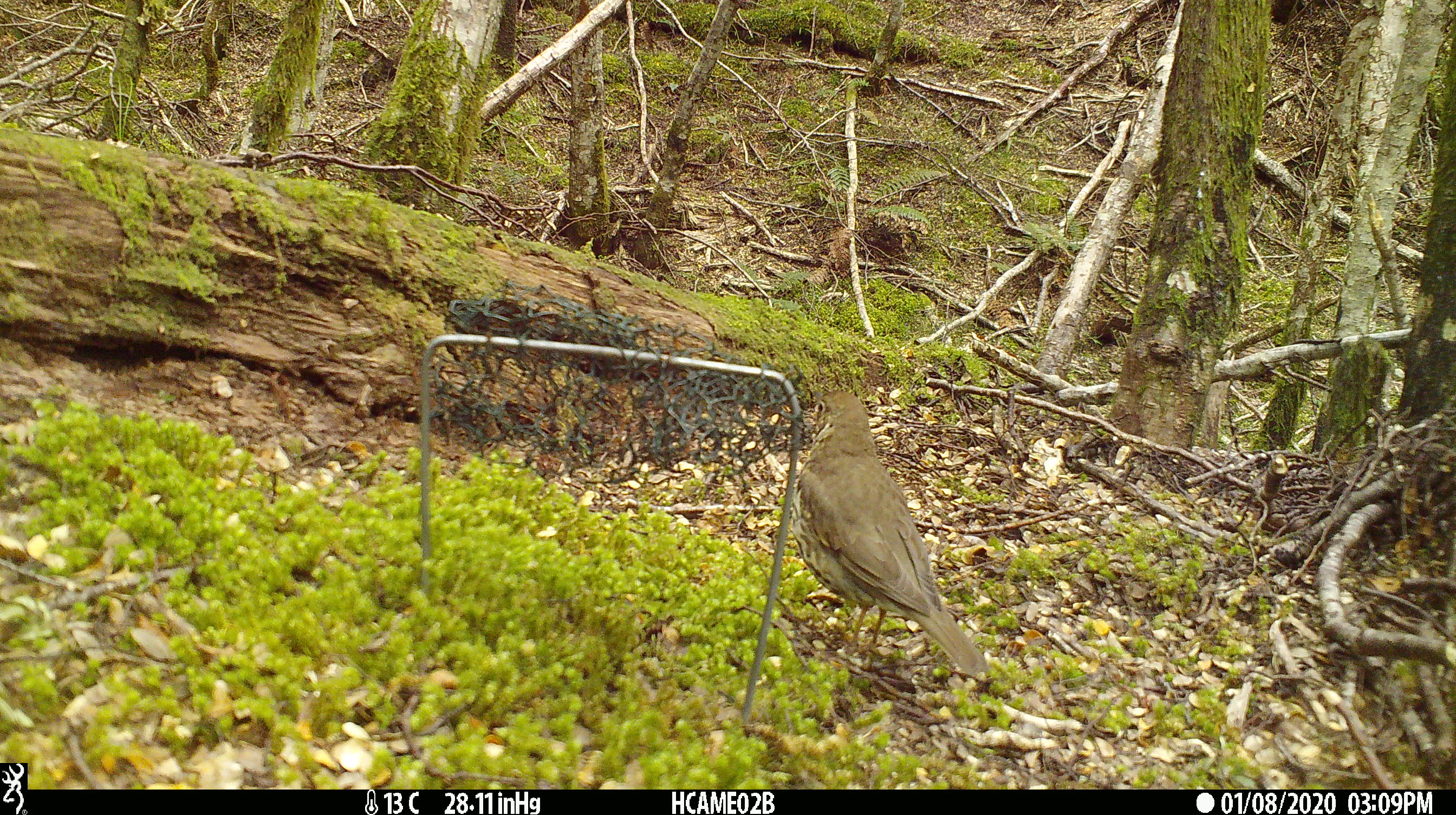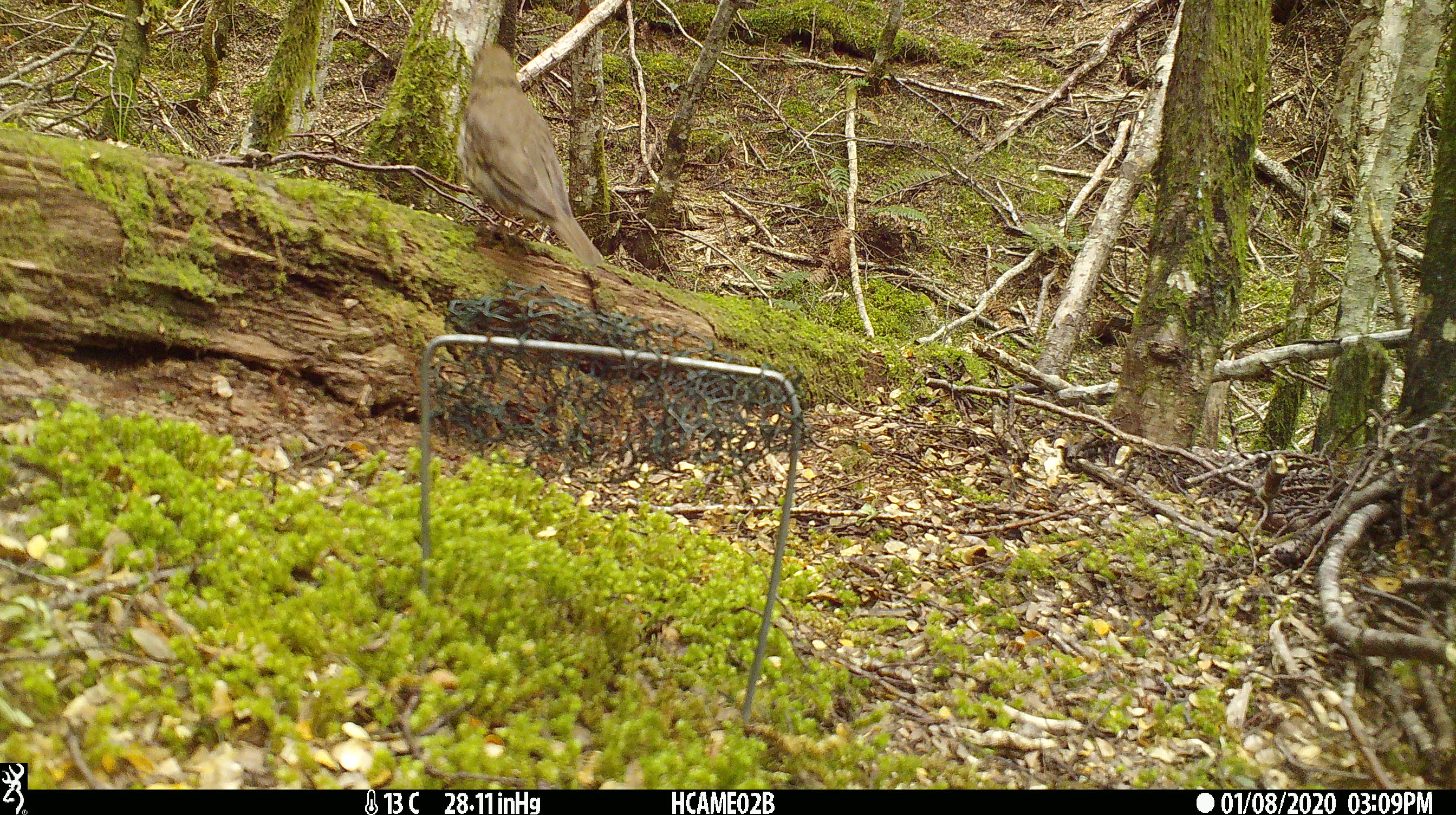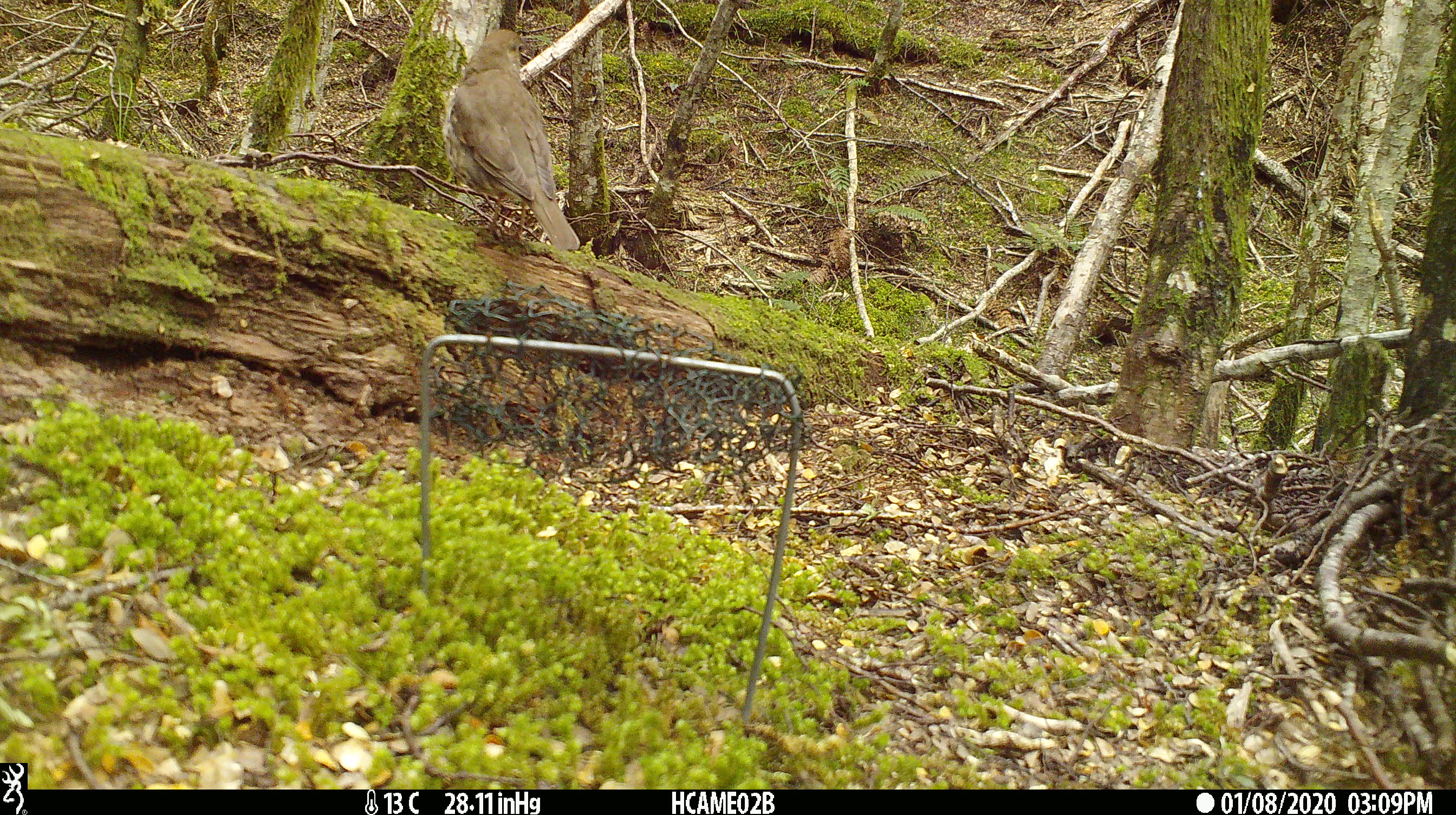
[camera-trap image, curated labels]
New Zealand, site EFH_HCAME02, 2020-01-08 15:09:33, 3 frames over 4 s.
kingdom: Animalia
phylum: Chordata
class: Aves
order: Passeriformes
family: Turdidae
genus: Turdus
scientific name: Turdus philomelos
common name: song thrush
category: thrush